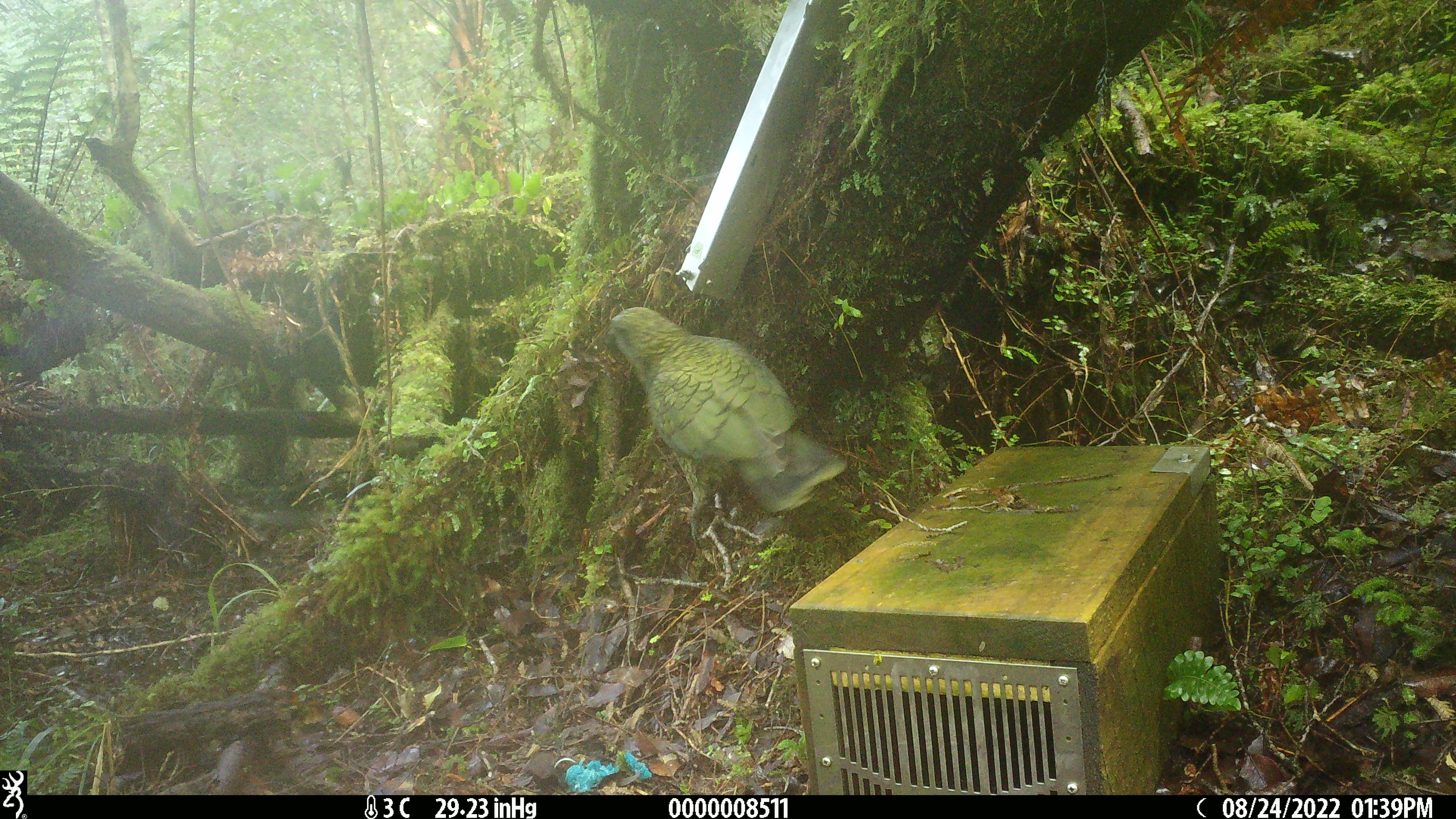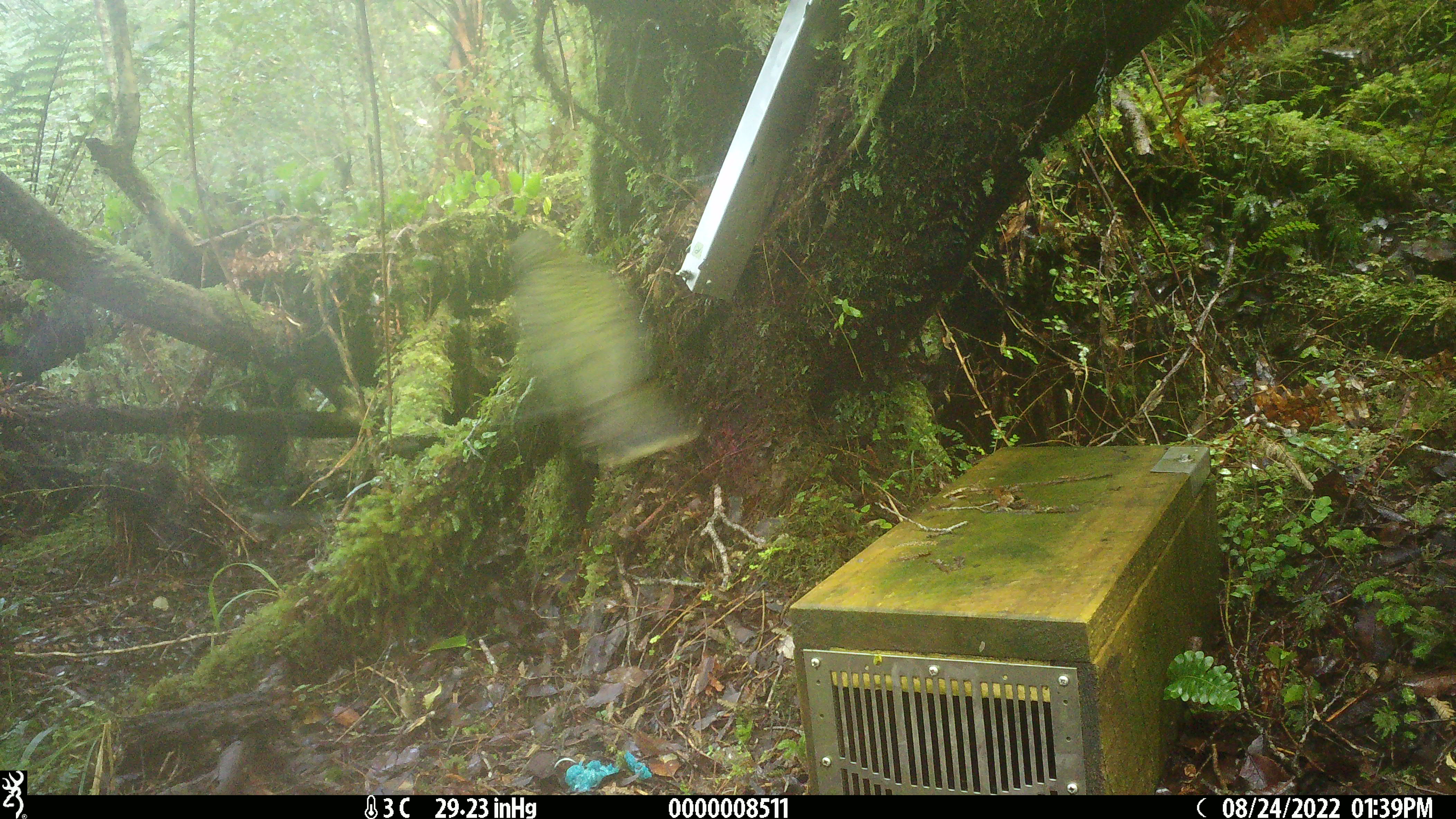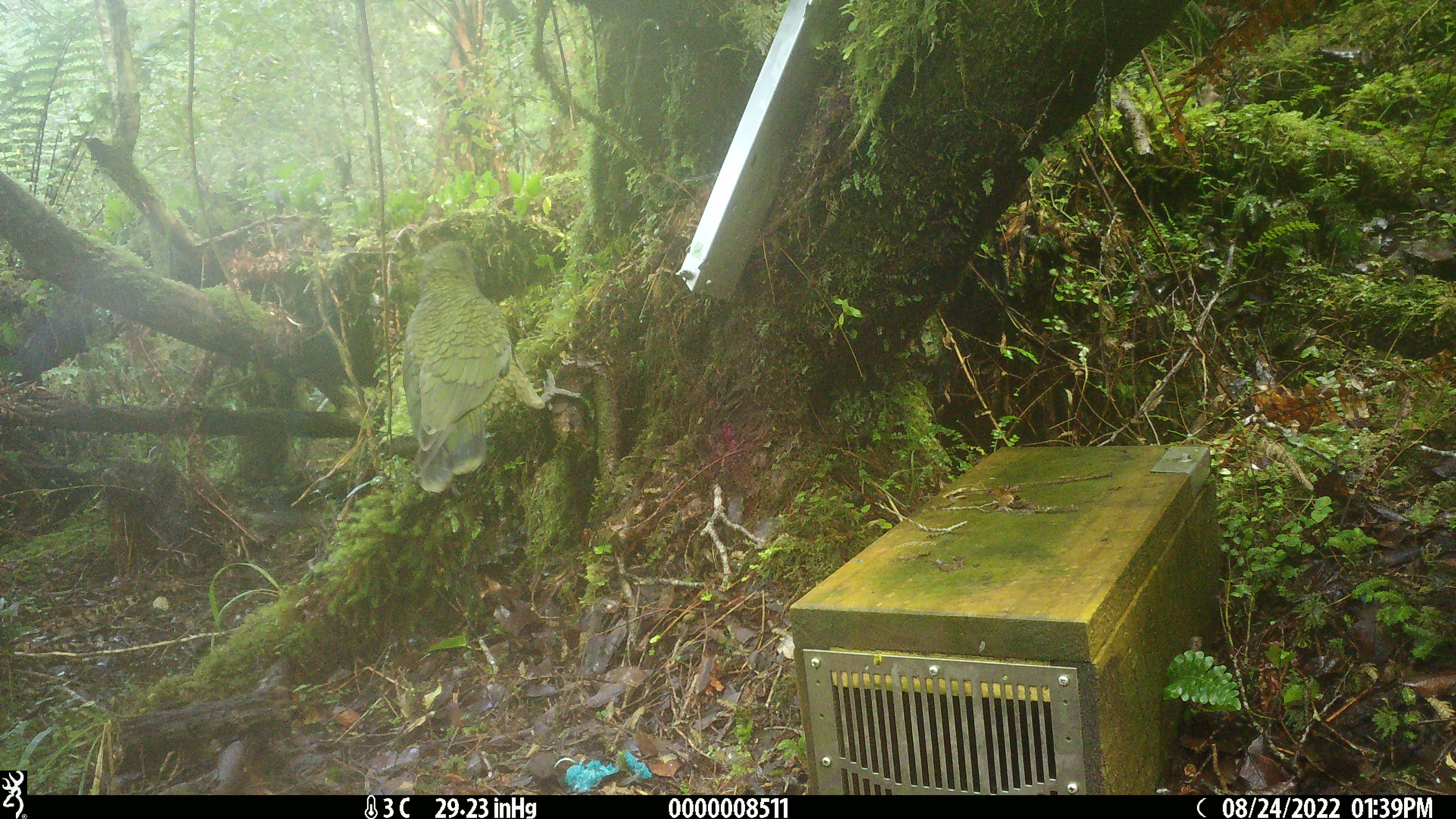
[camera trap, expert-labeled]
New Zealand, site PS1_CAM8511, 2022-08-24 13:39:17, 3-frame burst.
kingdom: Animalia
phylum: Chordata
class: Aves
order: Psittaciformes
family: Strigopidae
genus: Nestor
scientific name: Nestor notabilis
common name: kea